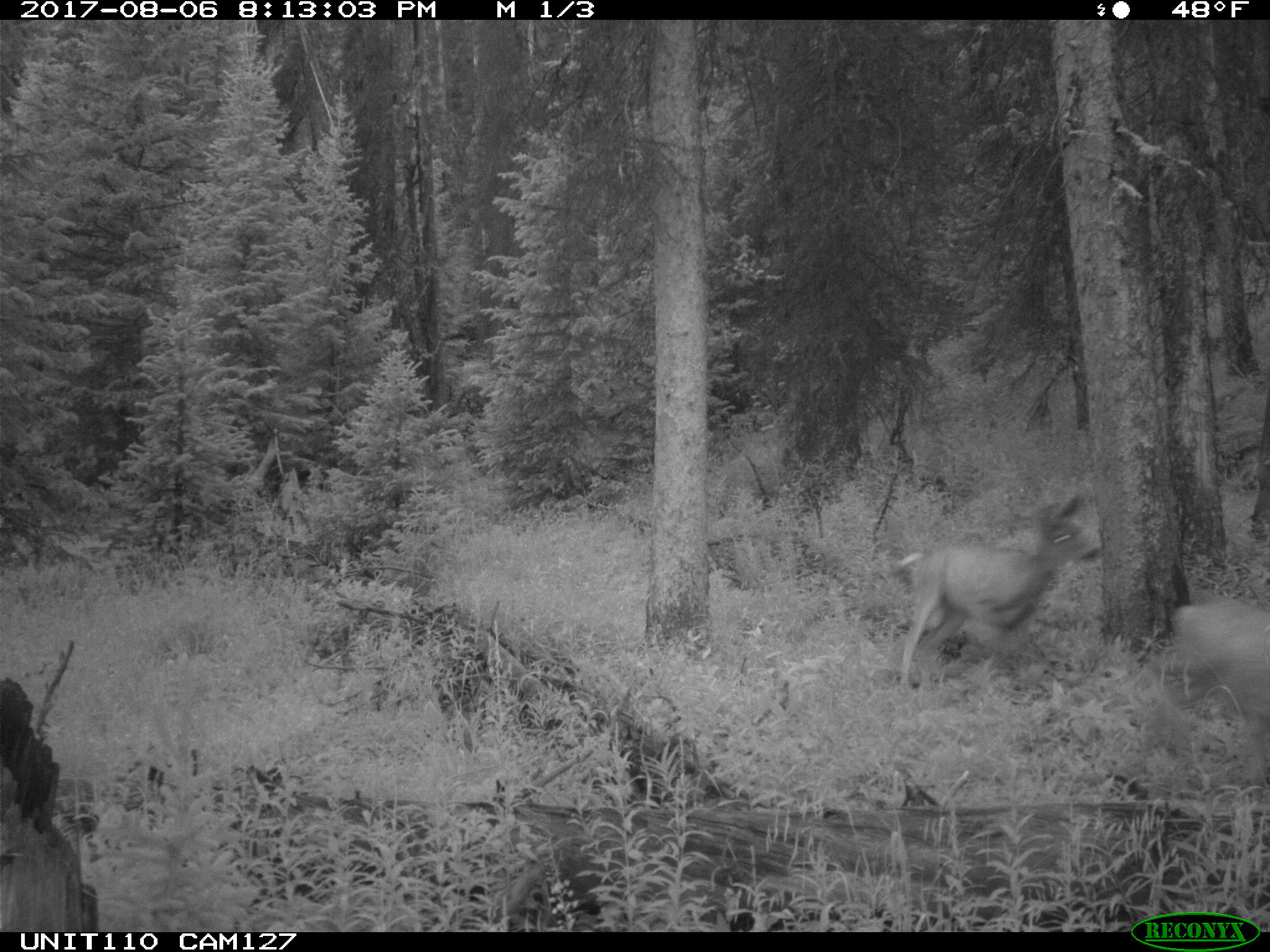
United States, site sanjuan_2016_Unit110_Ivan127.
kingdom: Animalia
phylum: Chordata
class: Mammalia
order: Artiodactyla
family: Cervidae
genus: Odocoileus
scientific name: Odocoileus hemionus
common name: mule deer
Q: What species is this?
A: Odocoileus hemionus (mule deer).